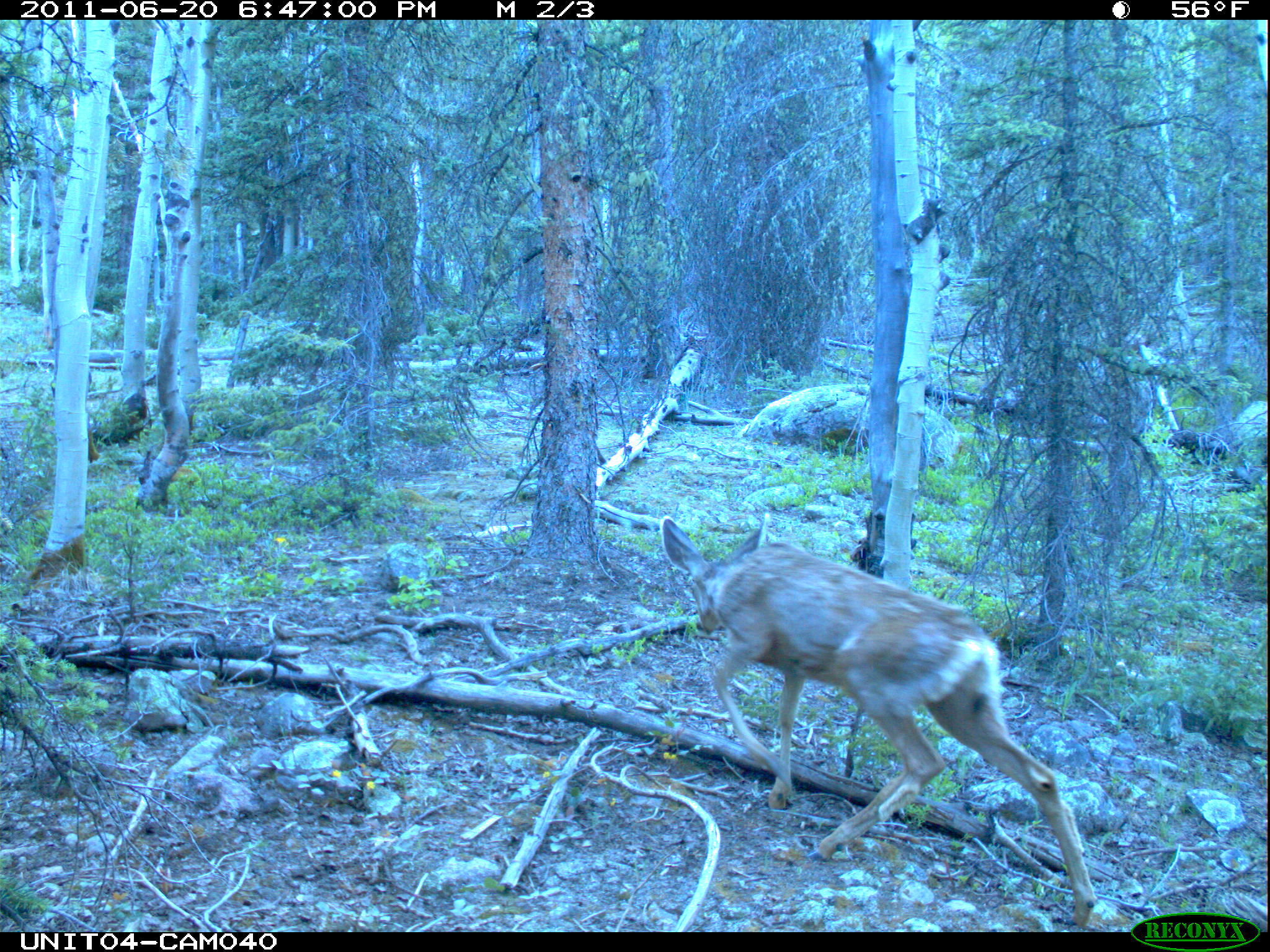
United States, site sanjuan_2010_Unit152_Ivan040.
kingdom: Animalia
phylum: Chordata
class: Mammalia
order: Artiodactyla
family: Cervidae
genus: Odocoileus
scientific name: Odocoileus hemionus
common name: mule deer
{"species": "Odocoileus hemionus (mule deer)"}